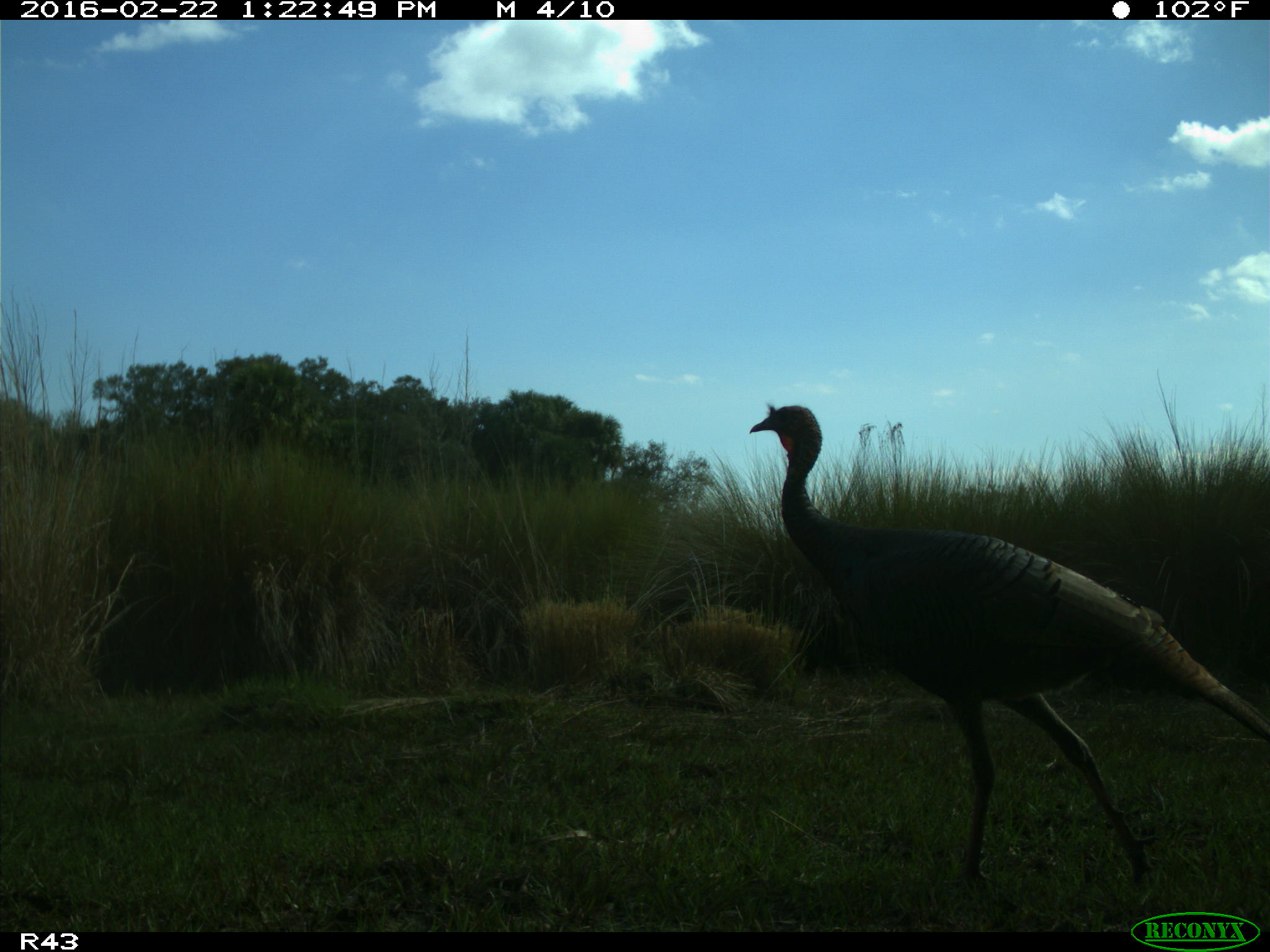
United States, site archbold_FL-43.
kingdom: Animalia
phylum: Chordata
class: Aves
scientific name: Aves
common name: birds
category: unidentified bird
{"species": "unidentified bird (birds) (Aves)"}